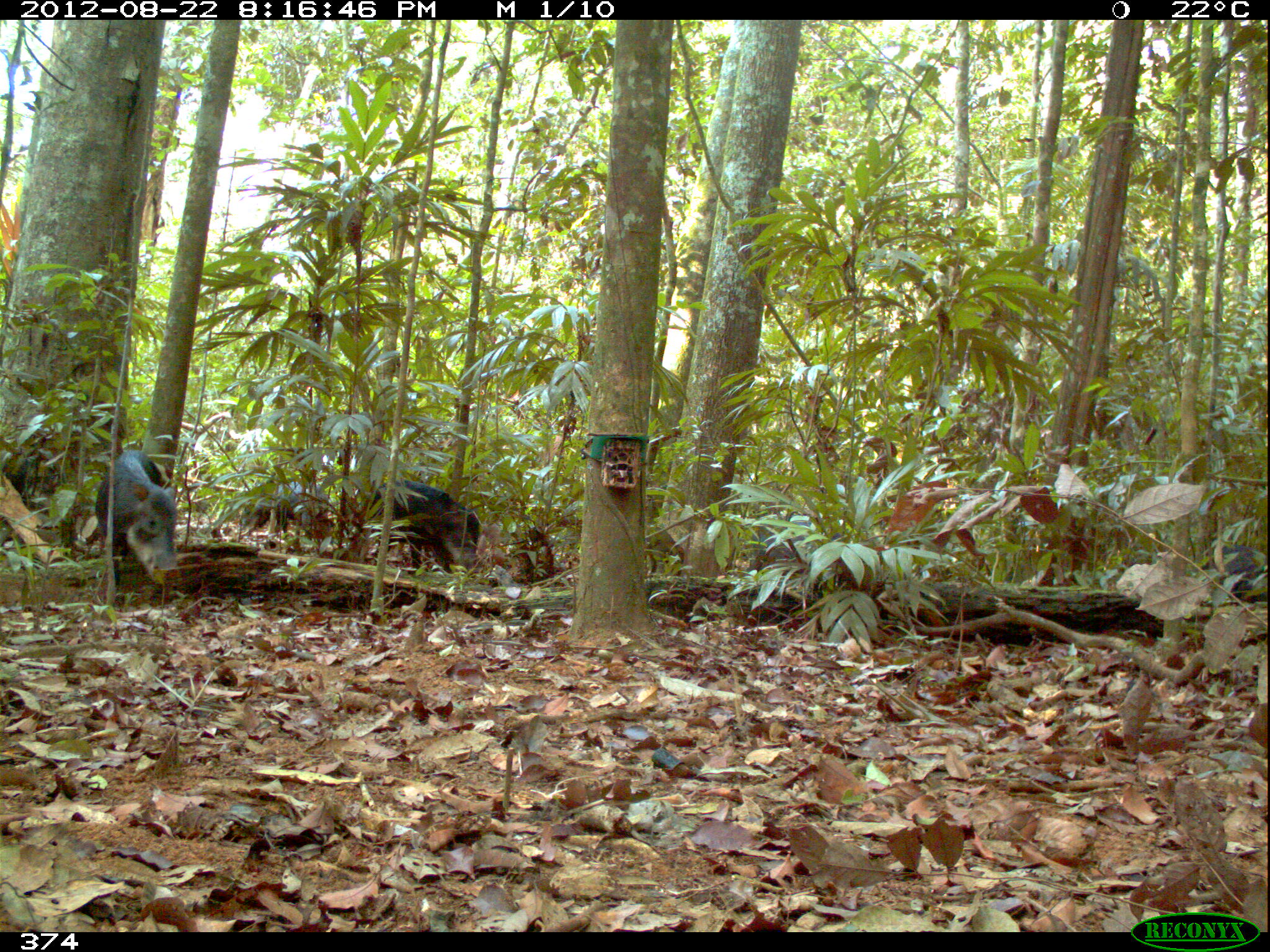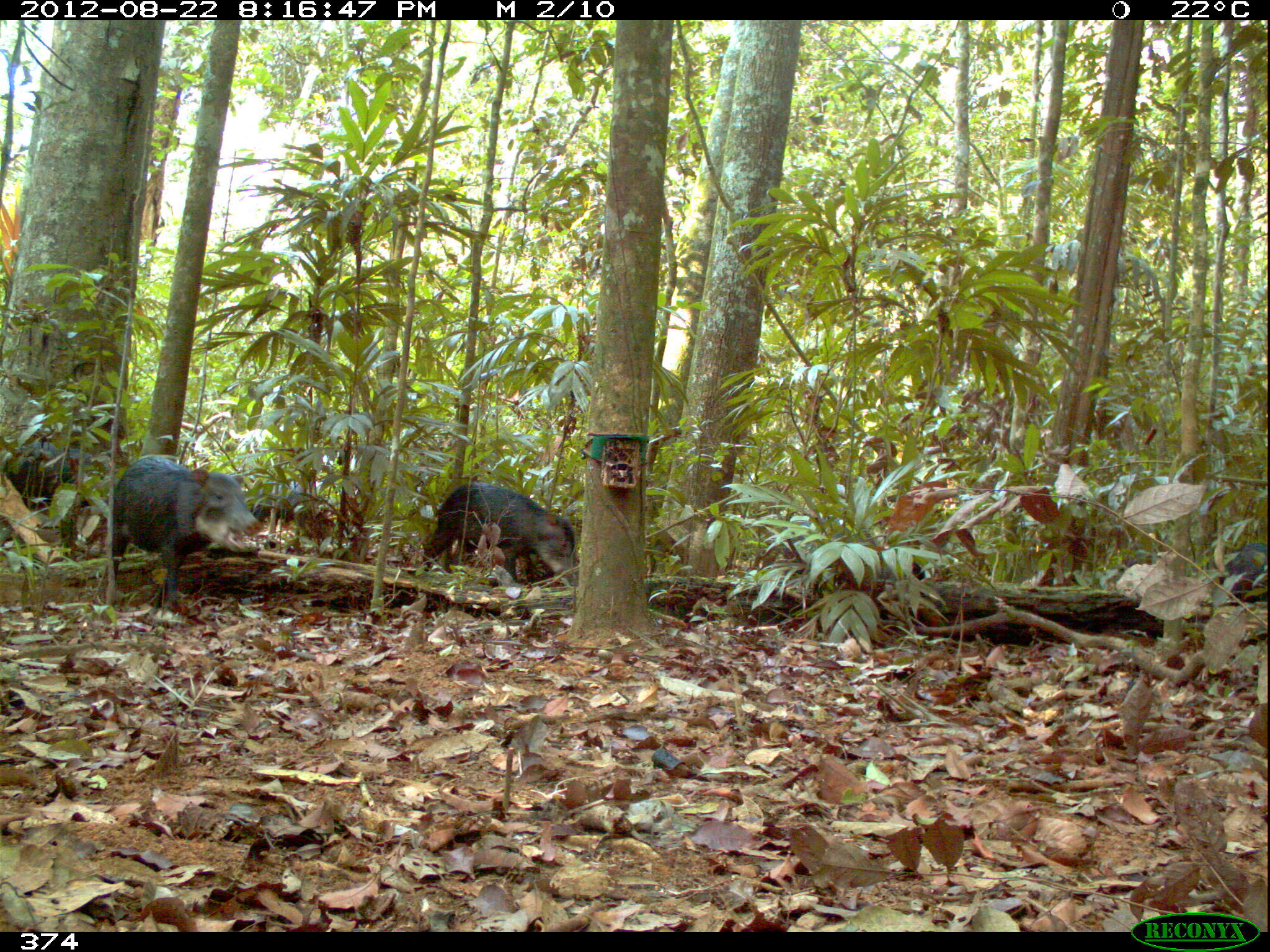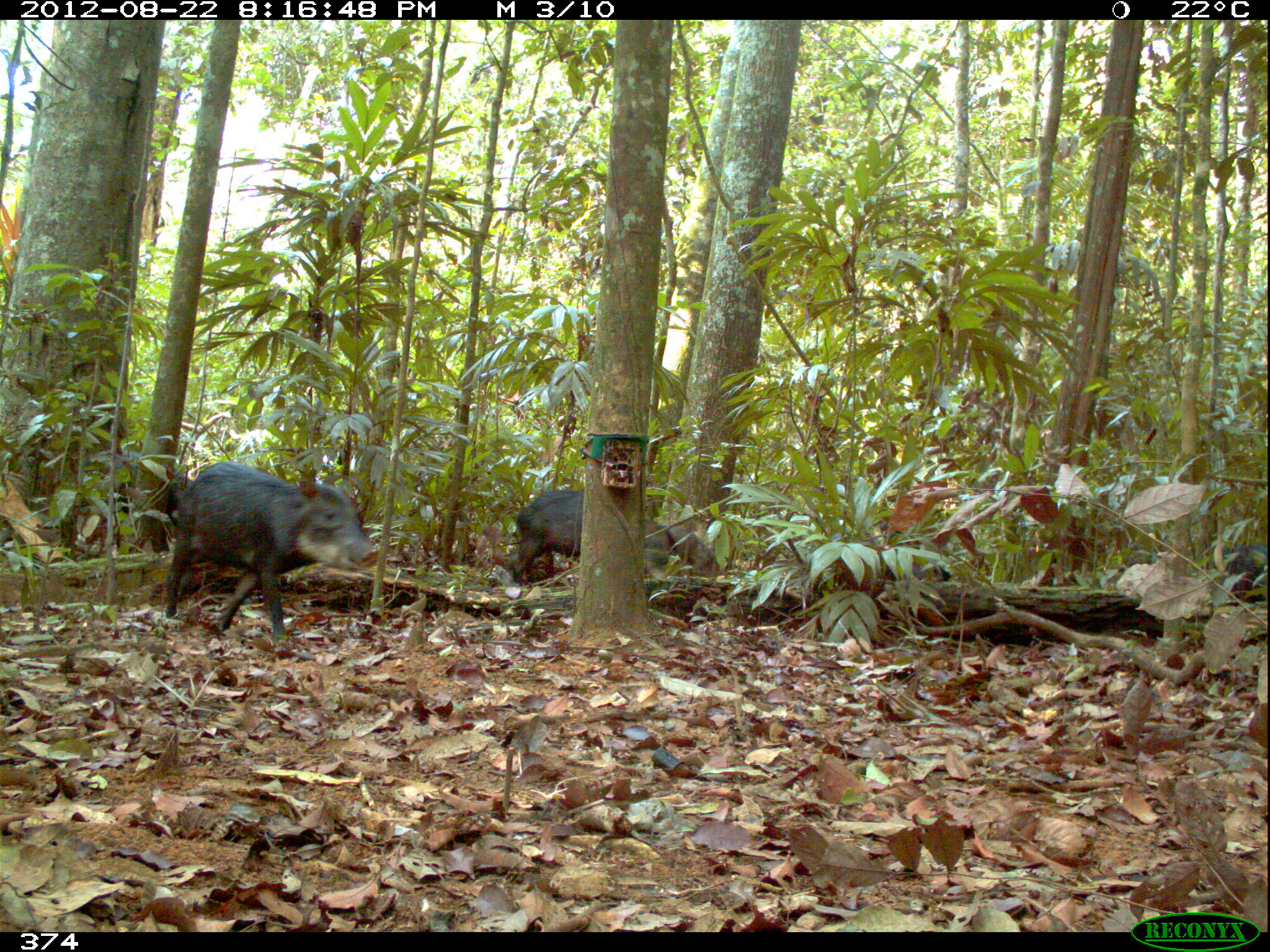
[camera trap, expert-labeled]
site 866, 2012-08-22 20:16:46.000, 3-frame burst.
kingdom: Animalia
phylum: Chordata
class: Mammalia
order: Artiodactyla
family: Tayassuidae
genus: Tayassu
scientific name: Tayassu pecari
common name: white-lipped peccary